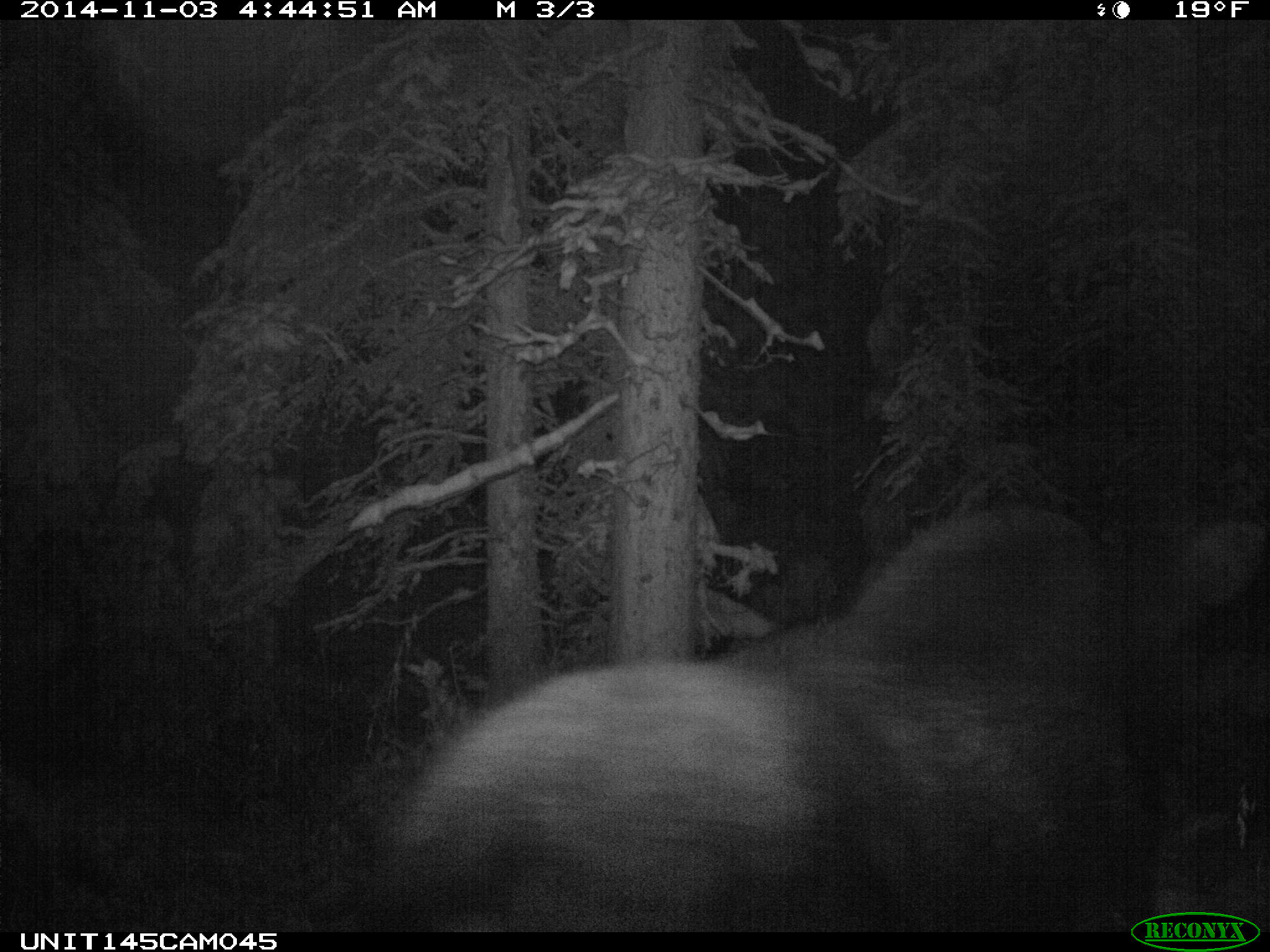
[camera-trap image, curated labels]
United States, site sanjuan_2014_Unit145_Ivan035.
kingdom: Animalia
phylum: Chordata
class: Mammalia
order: Artiodactyla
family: Cervidae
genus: Alces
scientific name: Alces alces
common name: moose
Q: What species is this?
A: Alces alces (moose).